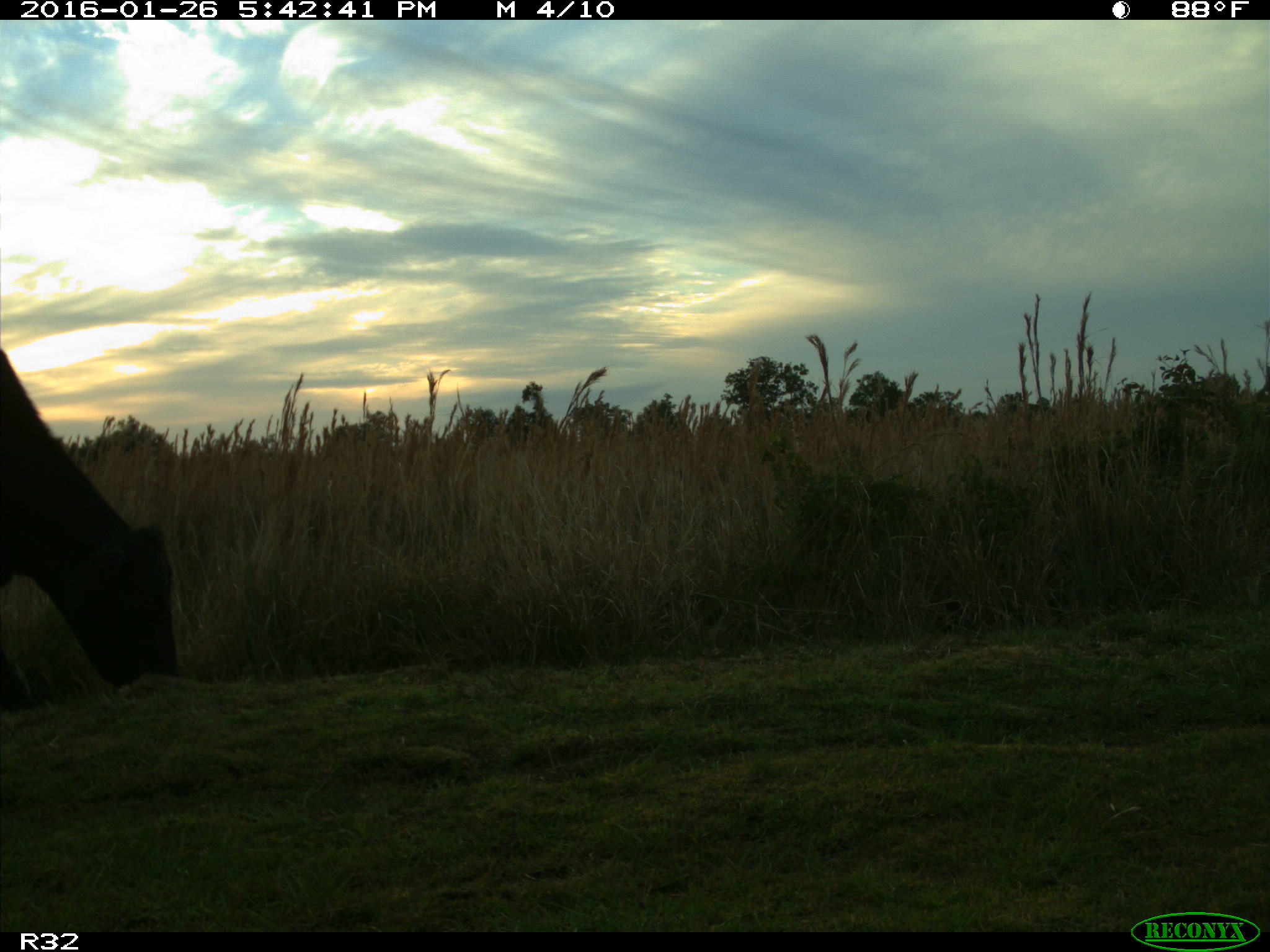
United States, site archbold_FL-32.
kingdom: Animalia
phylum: Chordata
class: Mammalia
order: Artiodactyla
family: Bovidae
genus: Bos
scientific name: Bos taurus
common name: domestic cow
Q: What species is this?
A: Bos taurus (domestic cow).